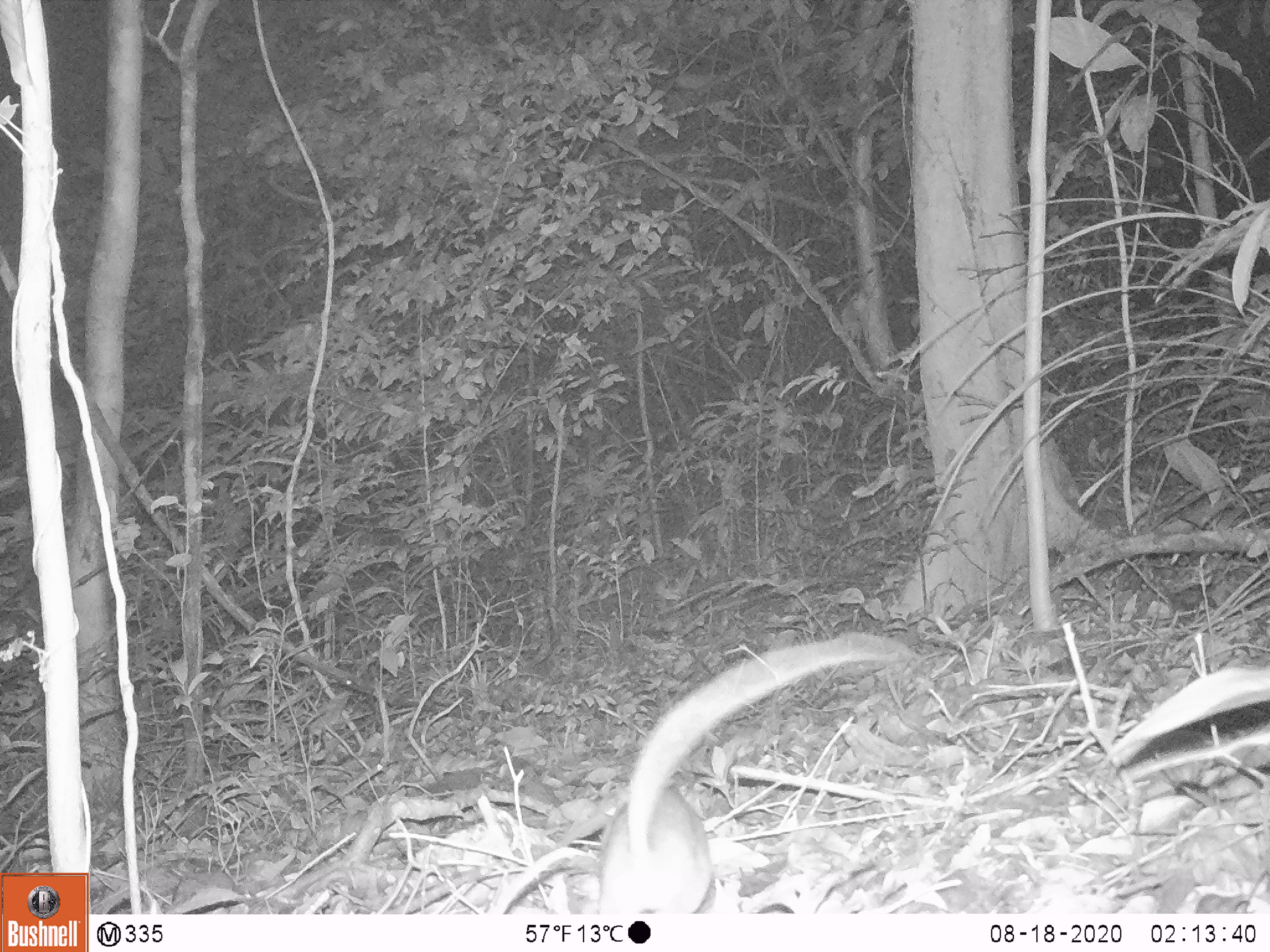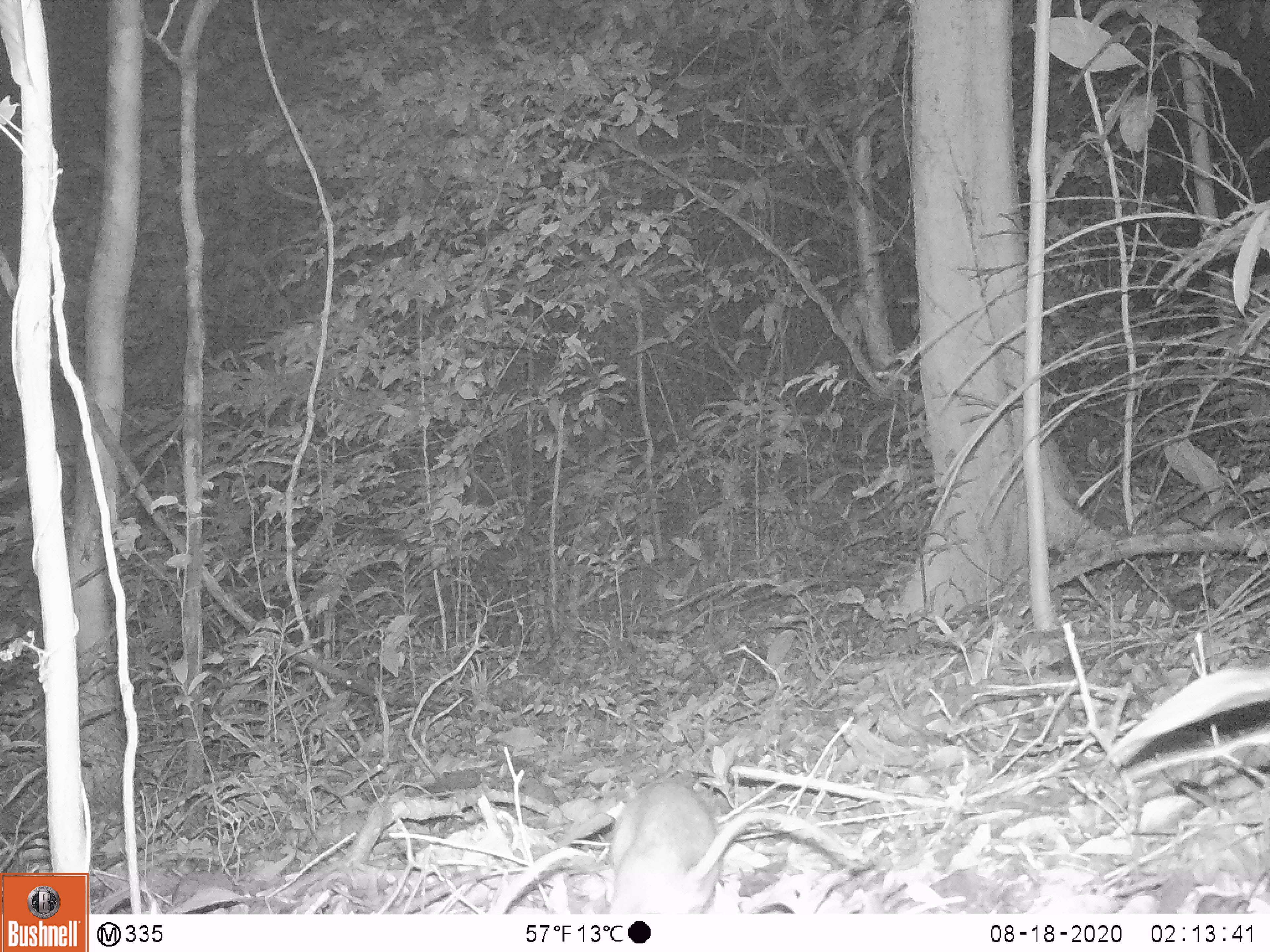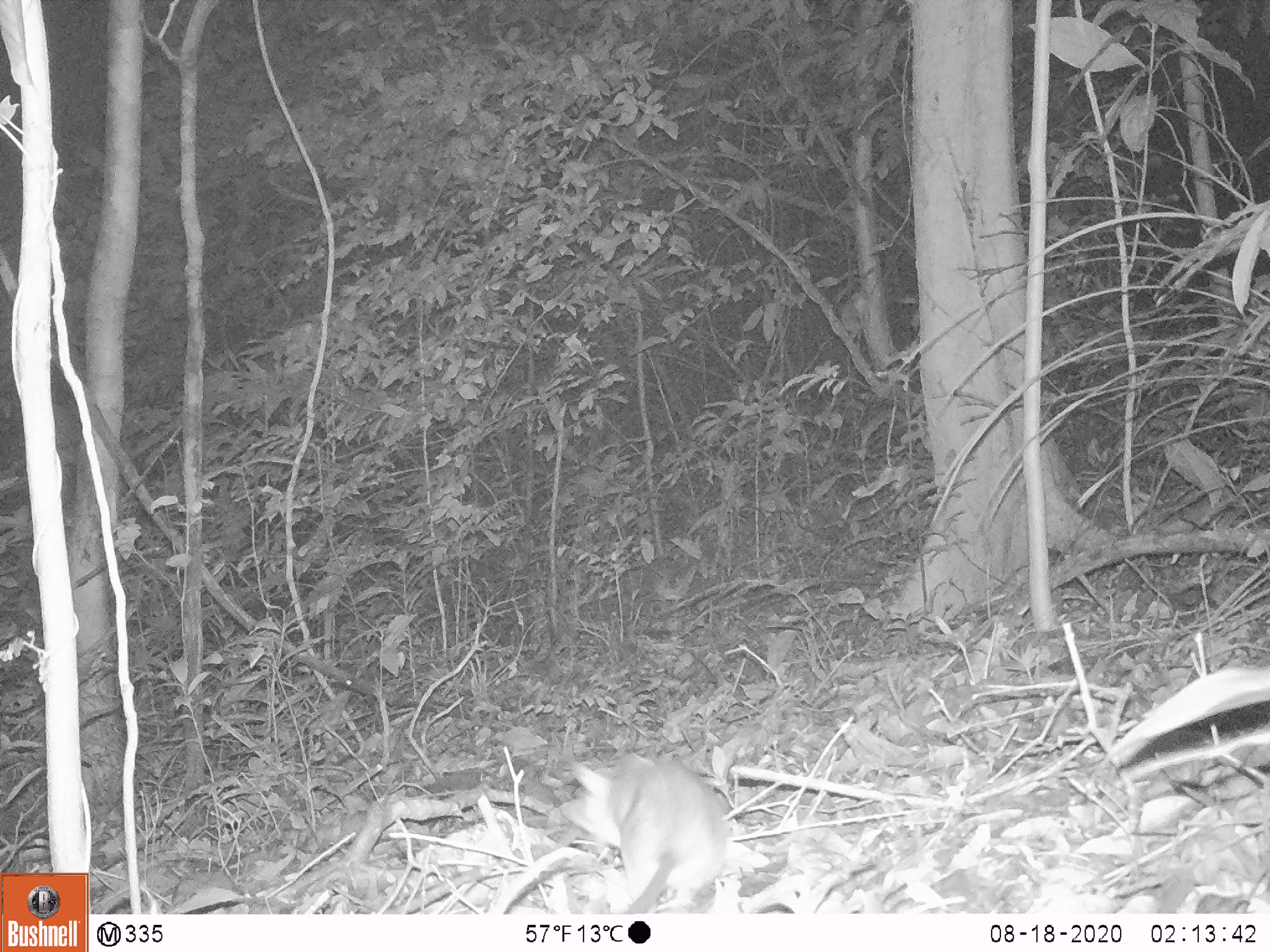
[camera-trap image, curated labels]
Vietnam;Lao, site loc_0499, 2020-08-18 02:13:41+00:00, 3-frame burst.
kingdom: Animalia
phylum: Chordata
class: Mammalia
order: Rodentia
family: Muridae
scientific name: Muridae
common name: old-world mice and rats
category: unidentified murid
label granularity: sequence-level